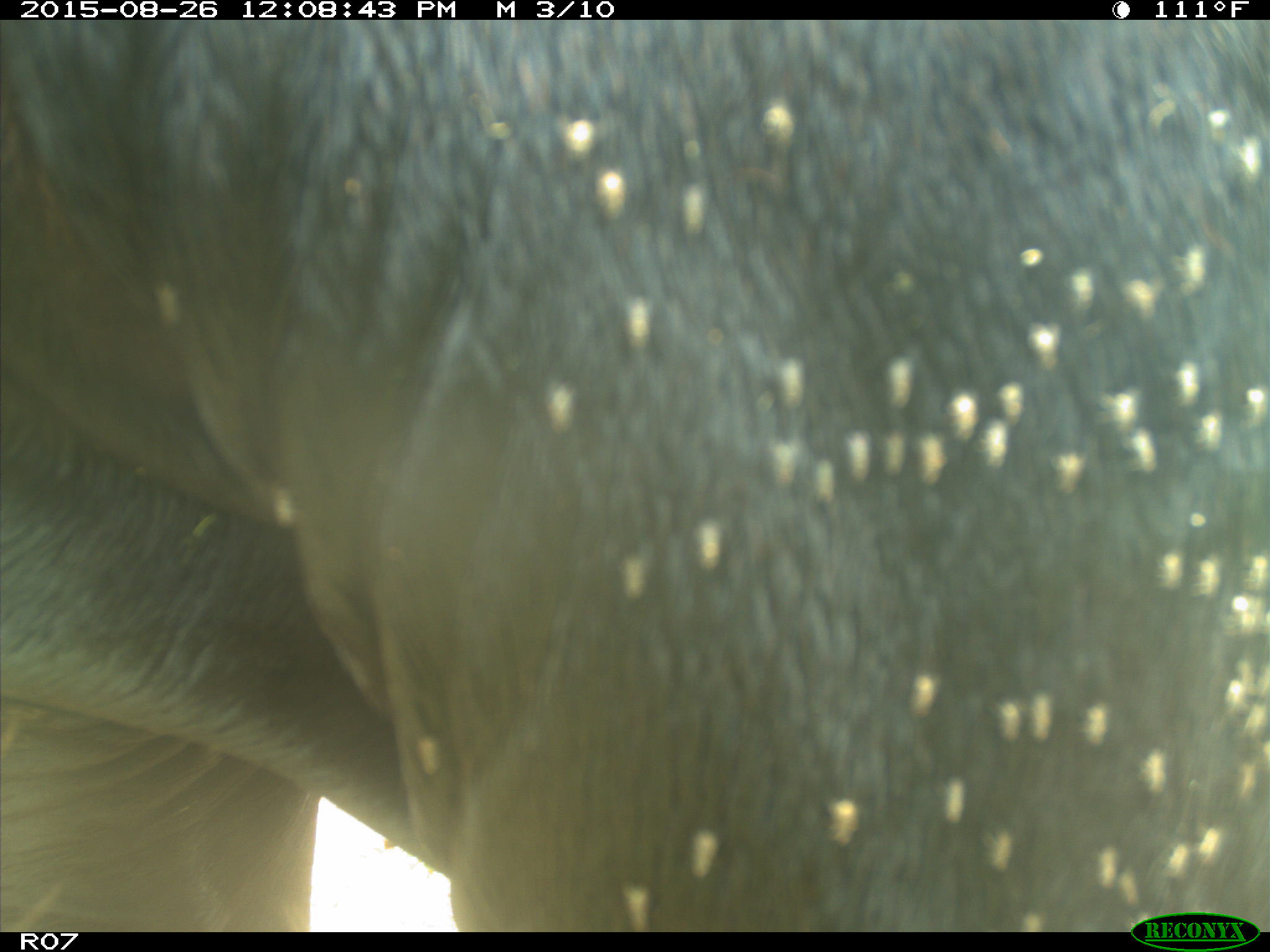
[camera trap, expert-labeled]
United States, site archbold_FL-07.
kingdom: Animalia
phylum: Chordata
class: Mammalia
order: Artiodactyla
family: Bovidae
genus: Bos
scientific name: Bos taurus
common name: domestic cow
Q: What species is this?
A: Bos taurus (domestic cow).